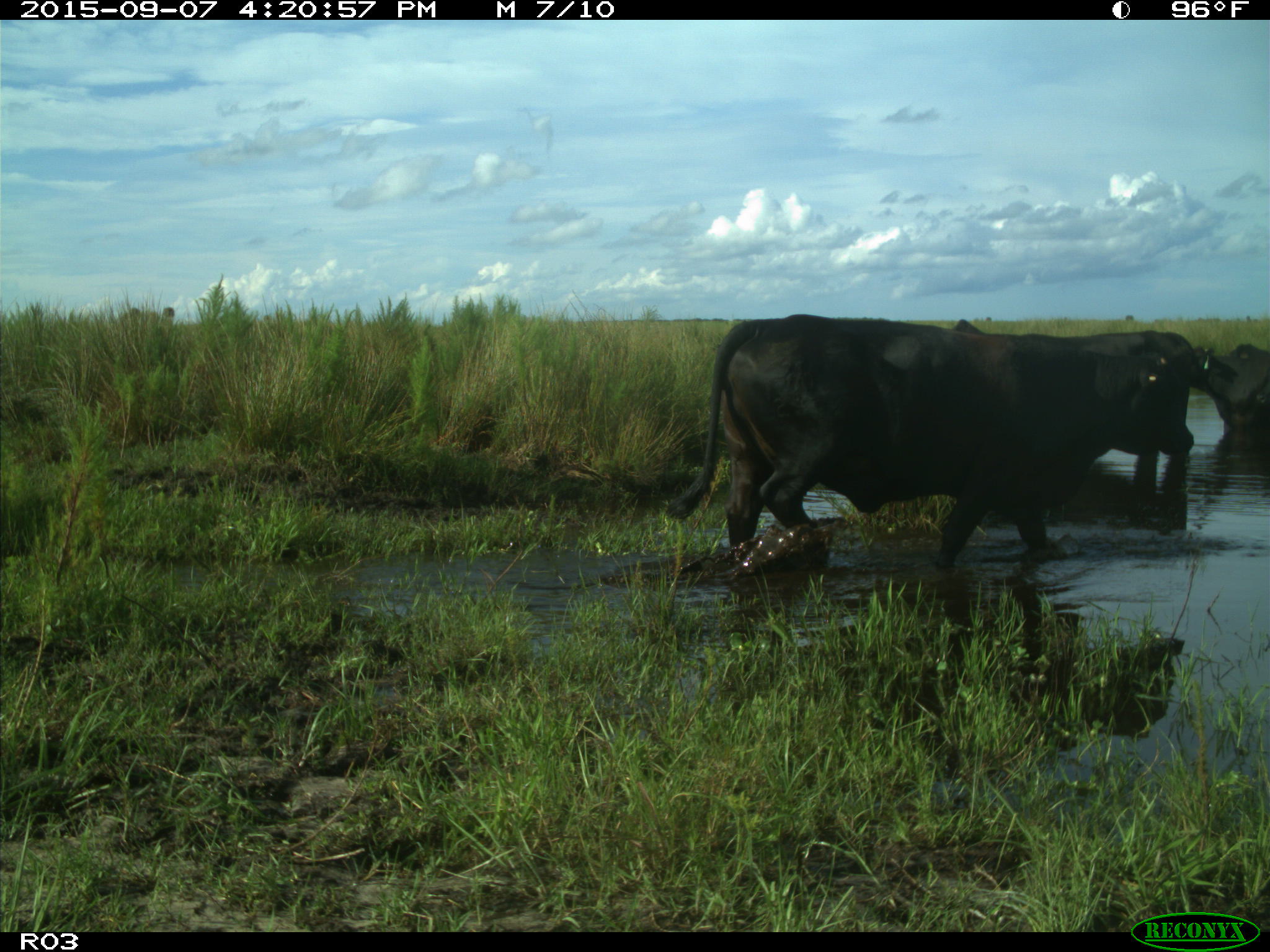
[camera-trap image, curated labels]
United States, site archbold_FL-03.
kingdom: Animalia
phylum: Chordata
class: Mammalia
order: Artiodactyla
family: Bovidae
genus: Bos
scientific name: Bos taurus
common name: domestic cow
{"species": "Bos taurus (domestic cow)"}